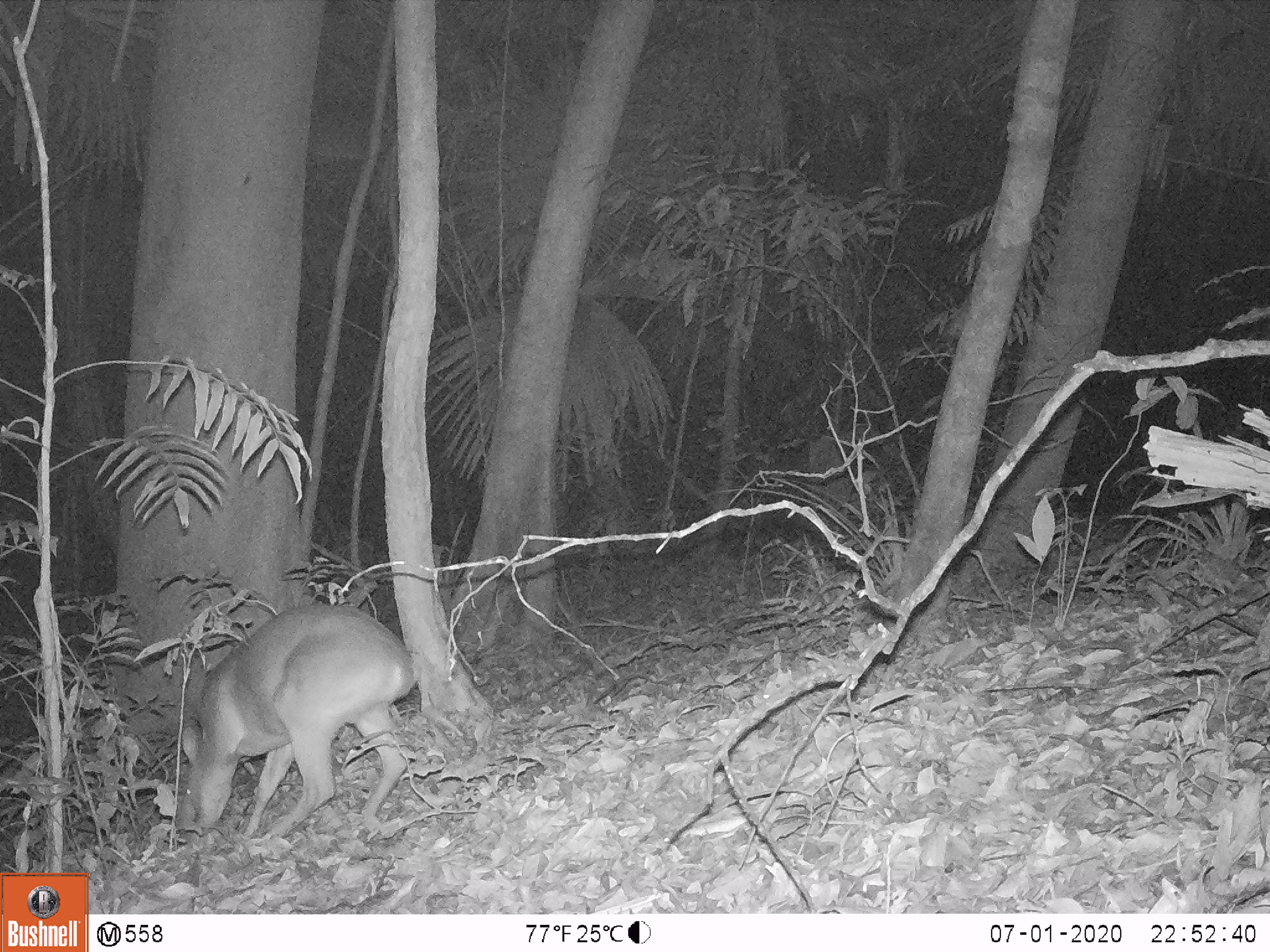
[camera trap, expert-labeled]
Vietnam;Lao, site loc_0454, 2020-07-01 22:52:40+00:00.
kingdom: Animalia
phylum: Chordata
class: Mammalia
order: Artiodactyla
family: Cervidae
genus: Muntiacus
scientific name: Muntiacus vuquangensis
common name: large-antlered muntjac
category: large antlered muntjac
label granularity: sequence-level